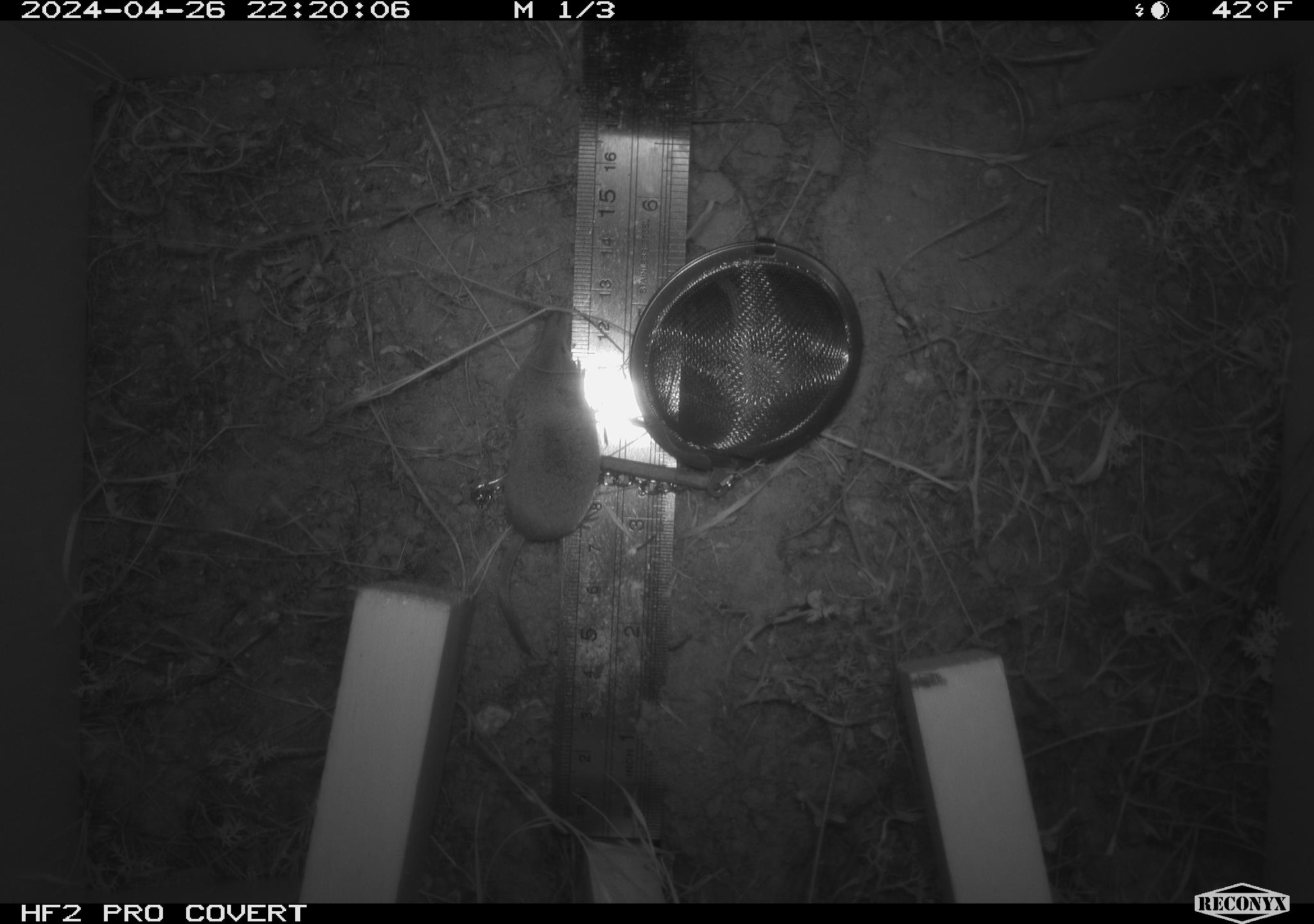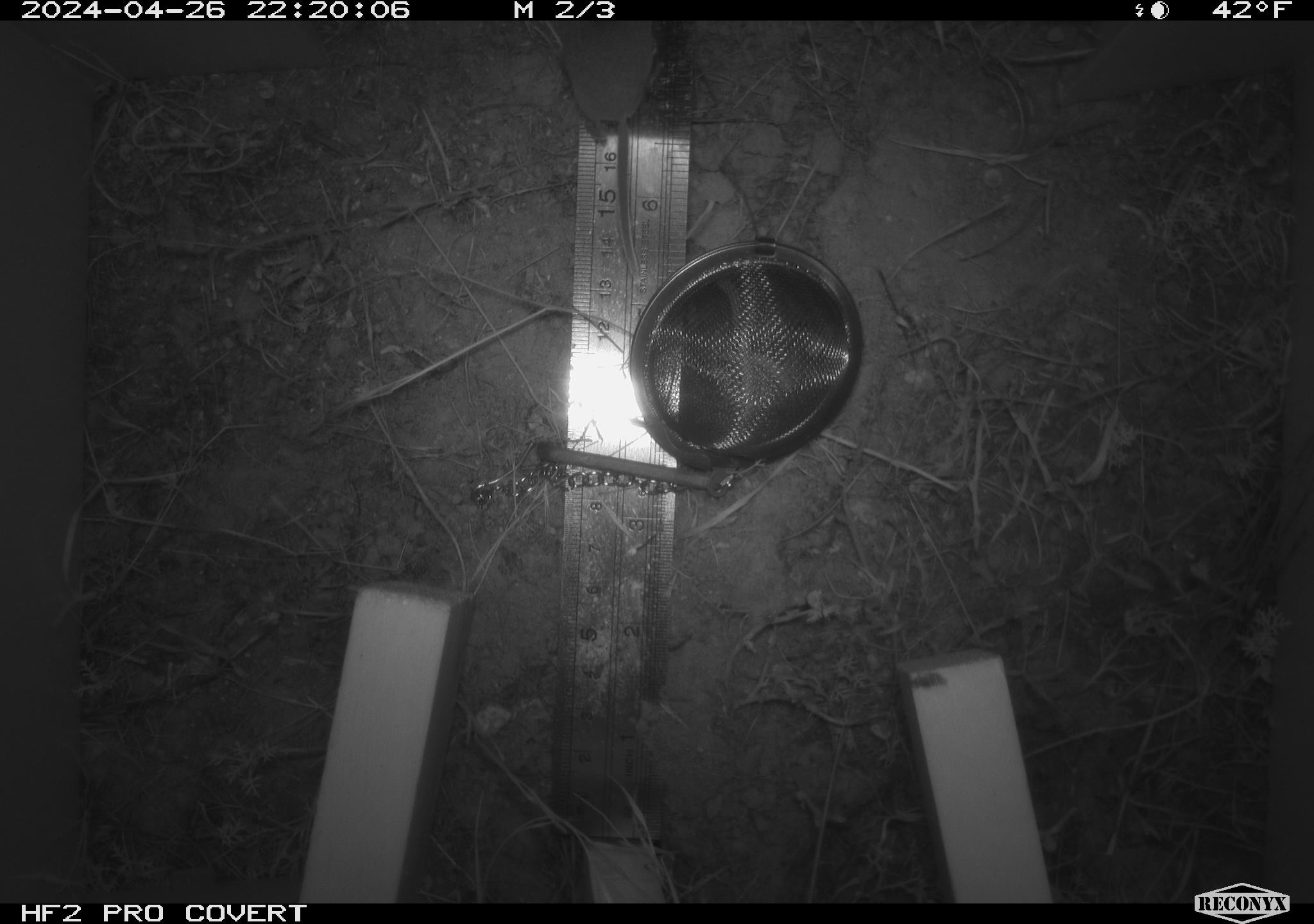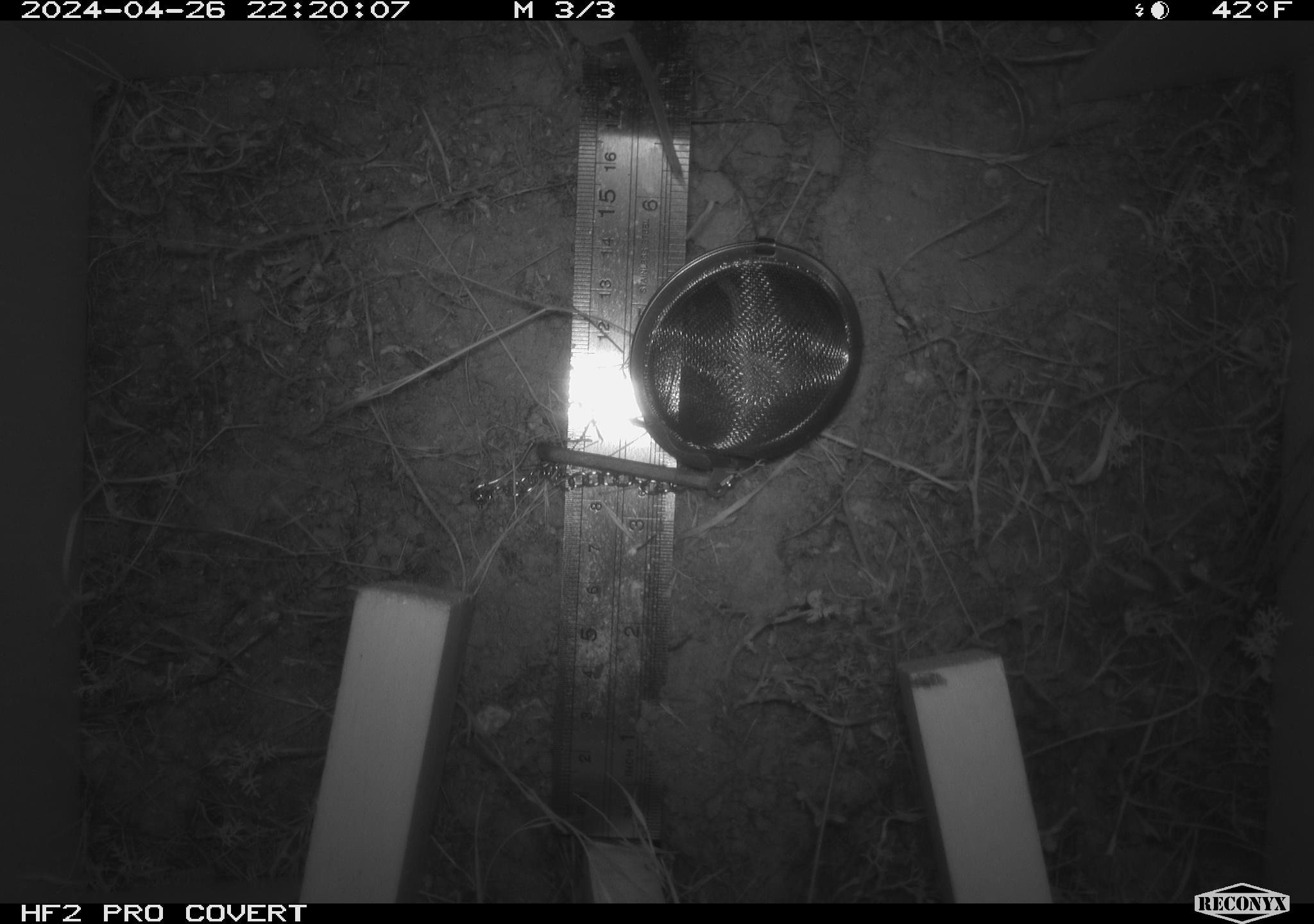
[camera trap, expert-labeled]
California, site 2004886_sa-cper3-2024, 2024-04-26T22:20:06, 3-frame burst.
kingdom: Animalia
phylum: Chordata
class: Mammalia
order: Rodentia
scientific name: Rodentia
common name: rodent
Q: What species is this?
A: Rodent (Rodentia).